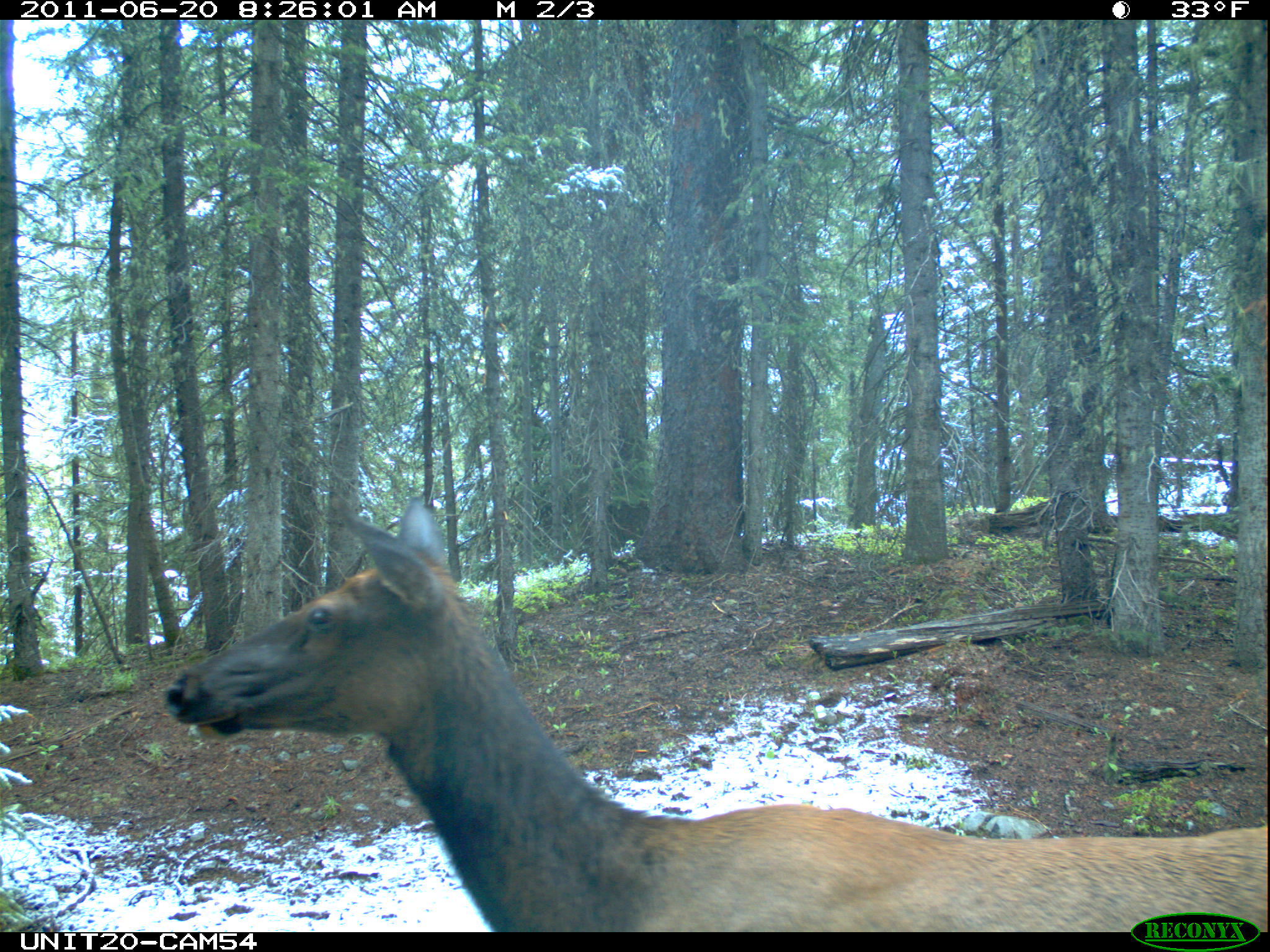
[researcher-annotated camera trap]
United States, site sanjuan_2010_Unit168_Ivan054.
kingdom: Animalia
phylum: Chordata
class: Mammalia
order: Artiodactyla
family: Cervidae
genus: Cervus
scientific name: Cervus elaphus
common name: red deer